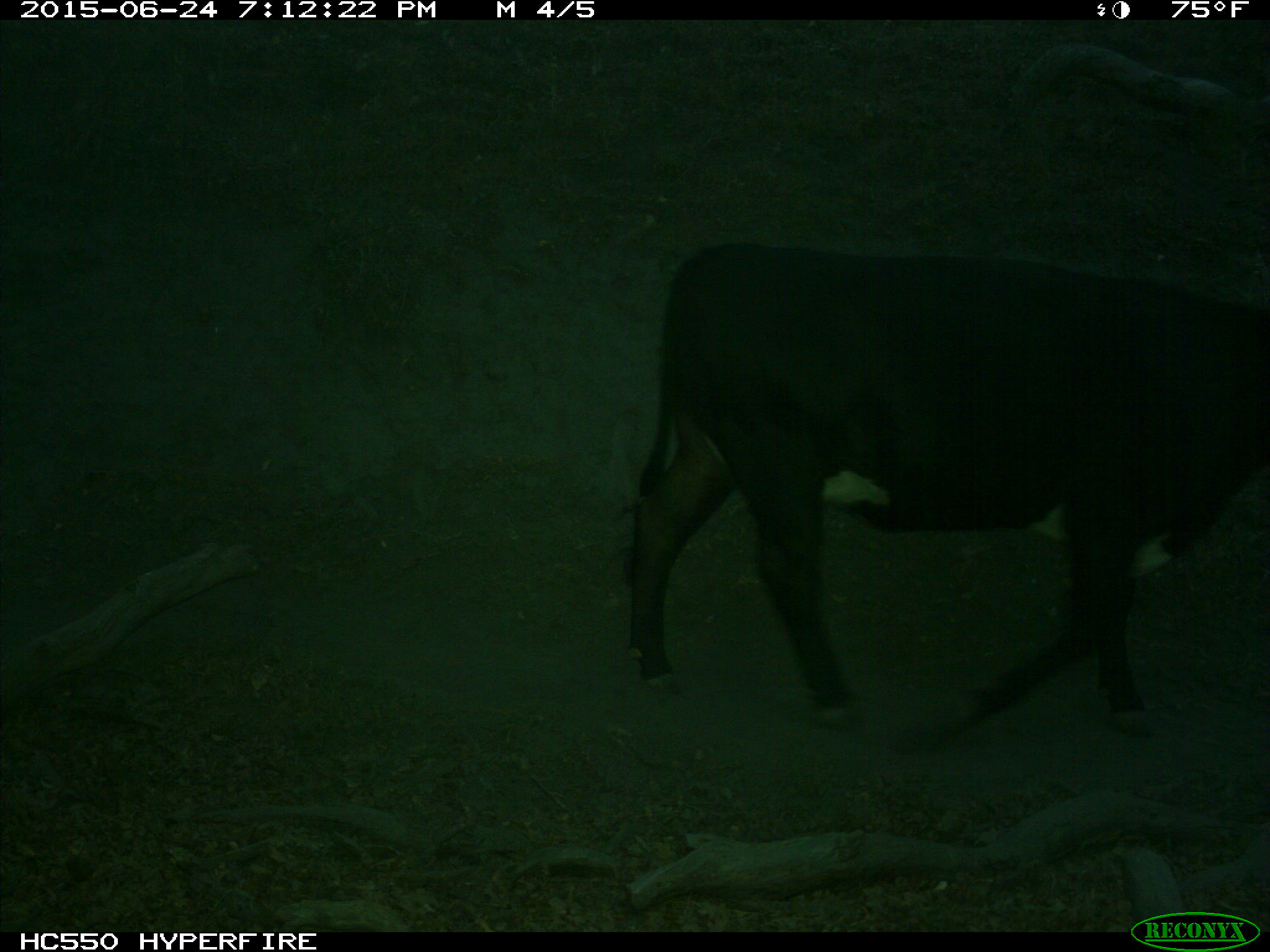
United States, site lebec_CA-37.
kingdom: Animalia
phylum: Chordata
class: Mammalia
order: Artiodactyla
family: Bovidae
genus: Bos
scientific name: Bos taurus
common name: domestic cow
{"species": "Bos taurus (domestic cow)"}